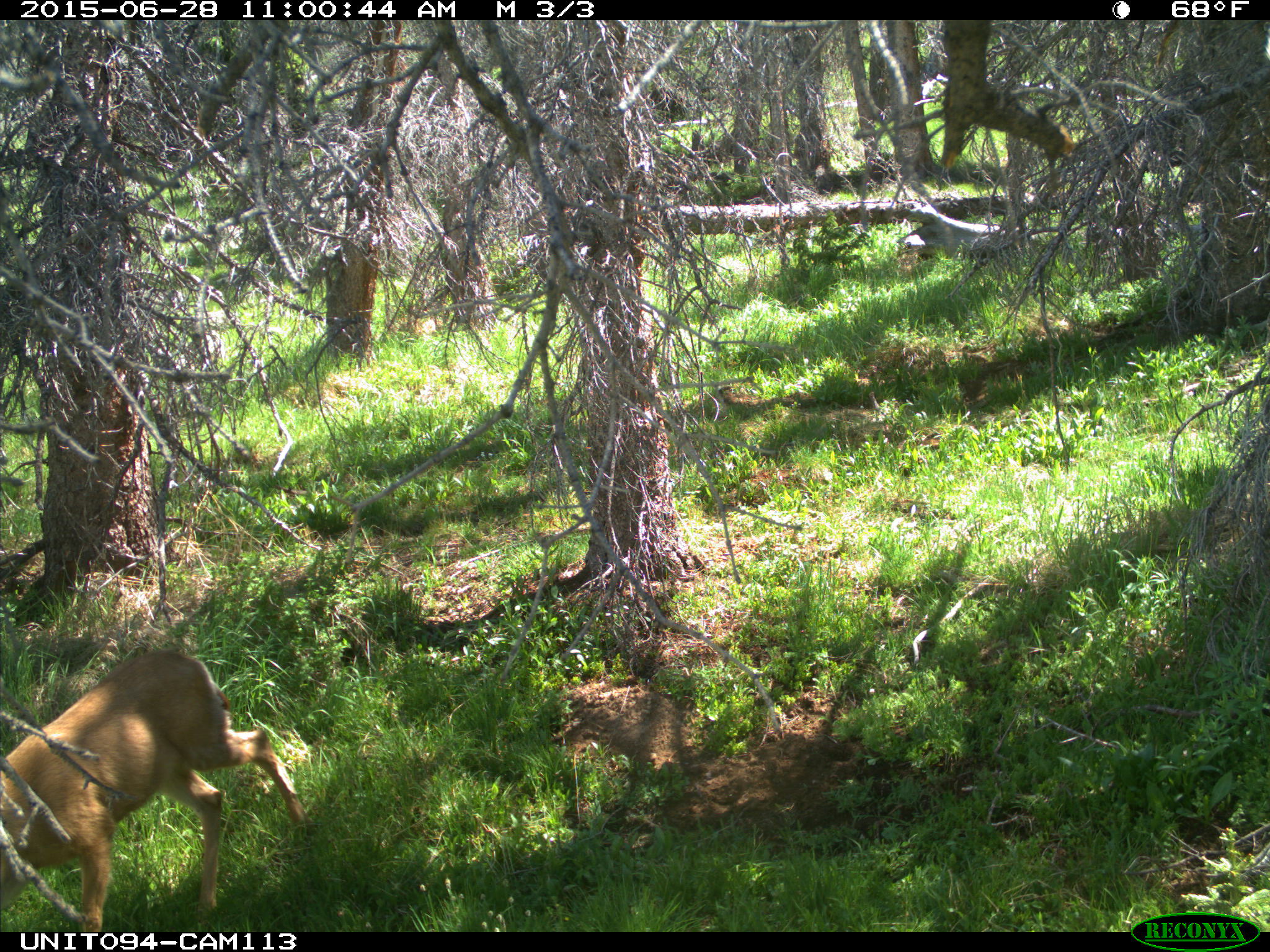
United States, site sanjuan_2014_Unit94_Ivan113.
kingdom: Animalia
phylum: Chordata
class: Mammalia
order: Artiodactyla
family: Cervidae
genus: Odocoileus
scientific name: Odocoileus hemionus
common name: mule deer